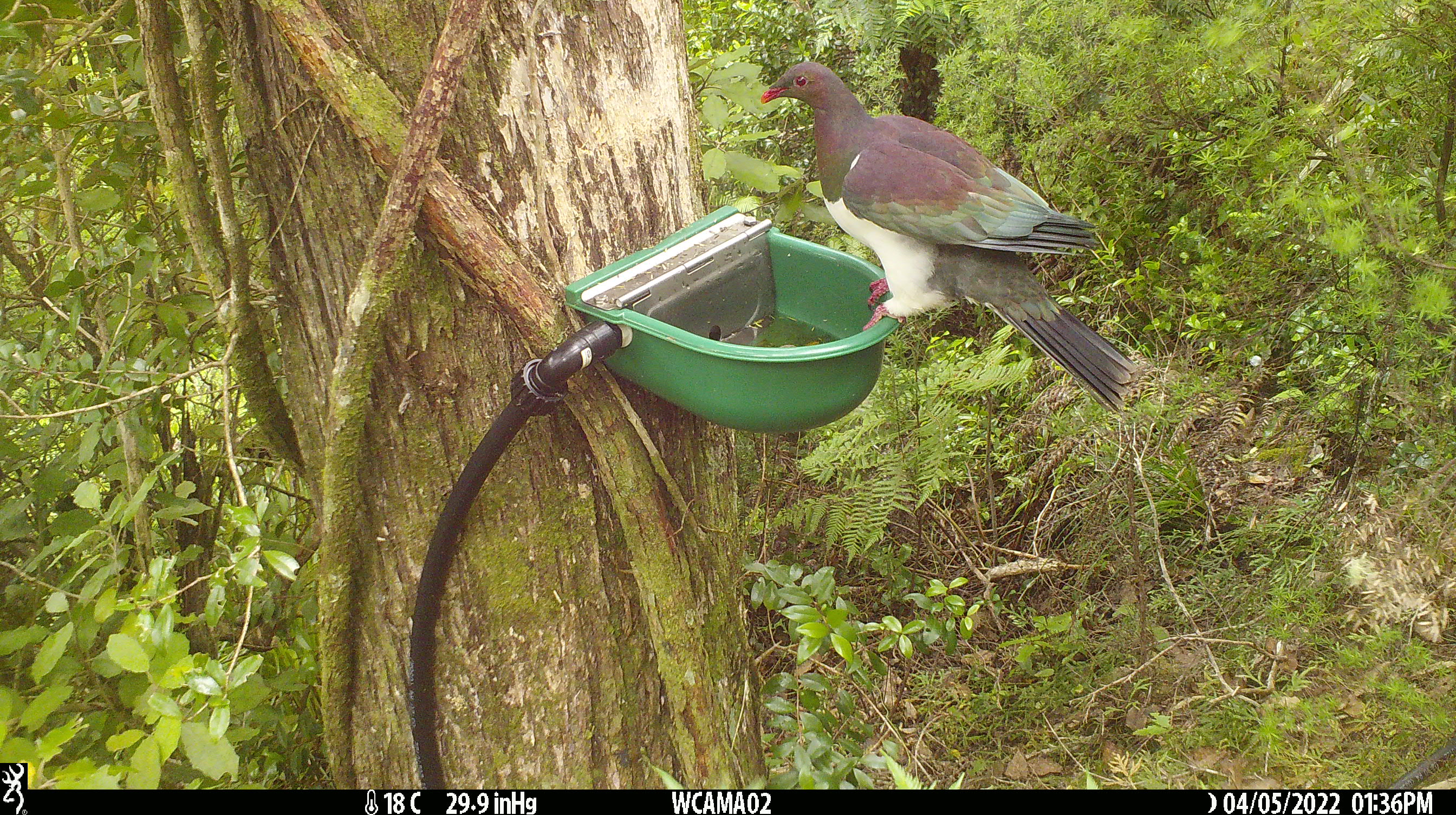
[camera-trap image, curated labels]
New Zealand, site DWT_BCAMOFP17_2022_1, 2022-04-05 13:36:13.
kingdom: Animalia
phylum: Chordata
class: Aves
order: Columbiformes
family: Columbidae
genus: Hemiphaga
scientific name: Hemiphaga novaeseelandiae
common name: new zealand pigeon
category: kereru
Kereru (new zealand pigeon) (Hemiphaga novaeseelandiae).